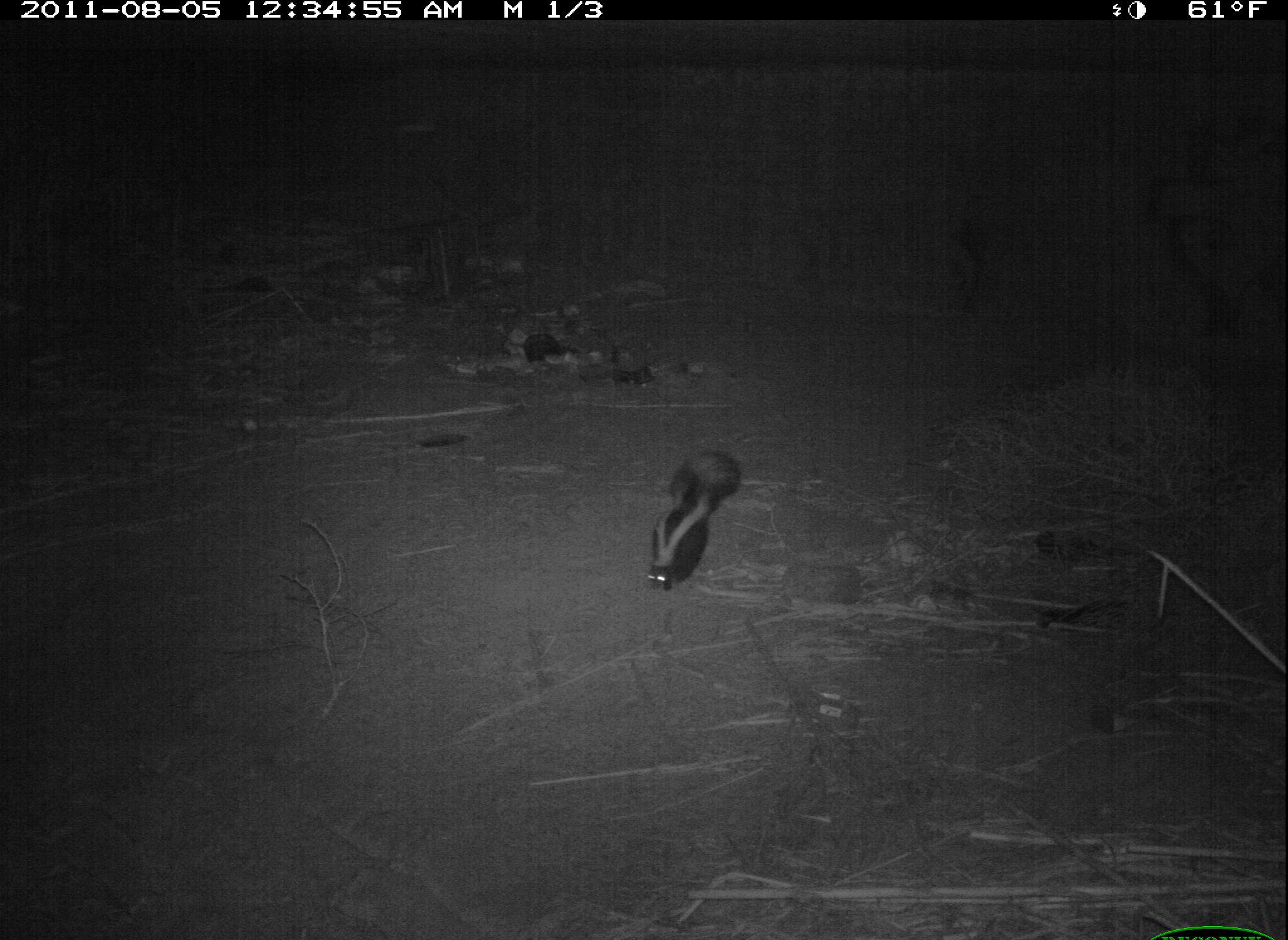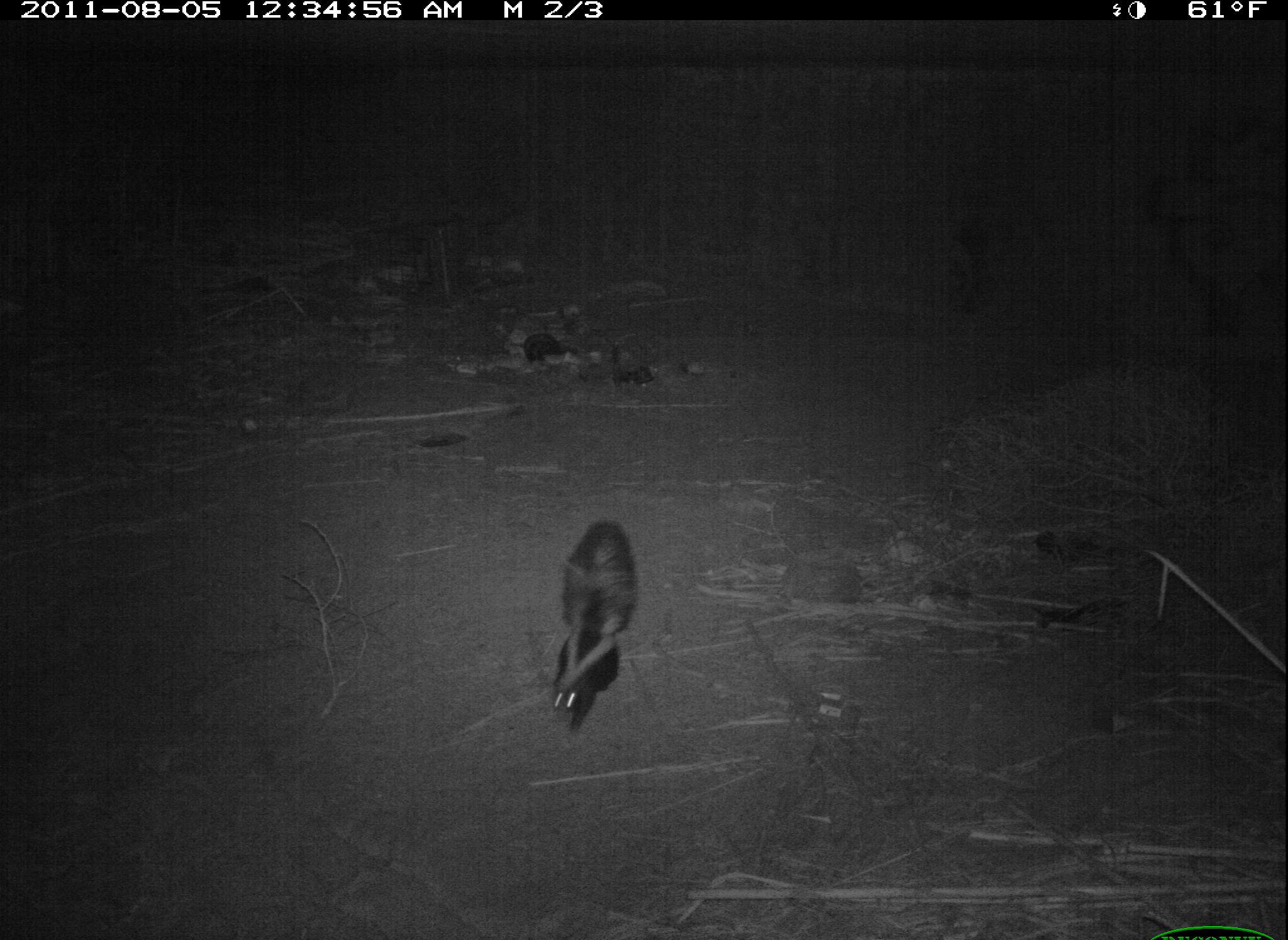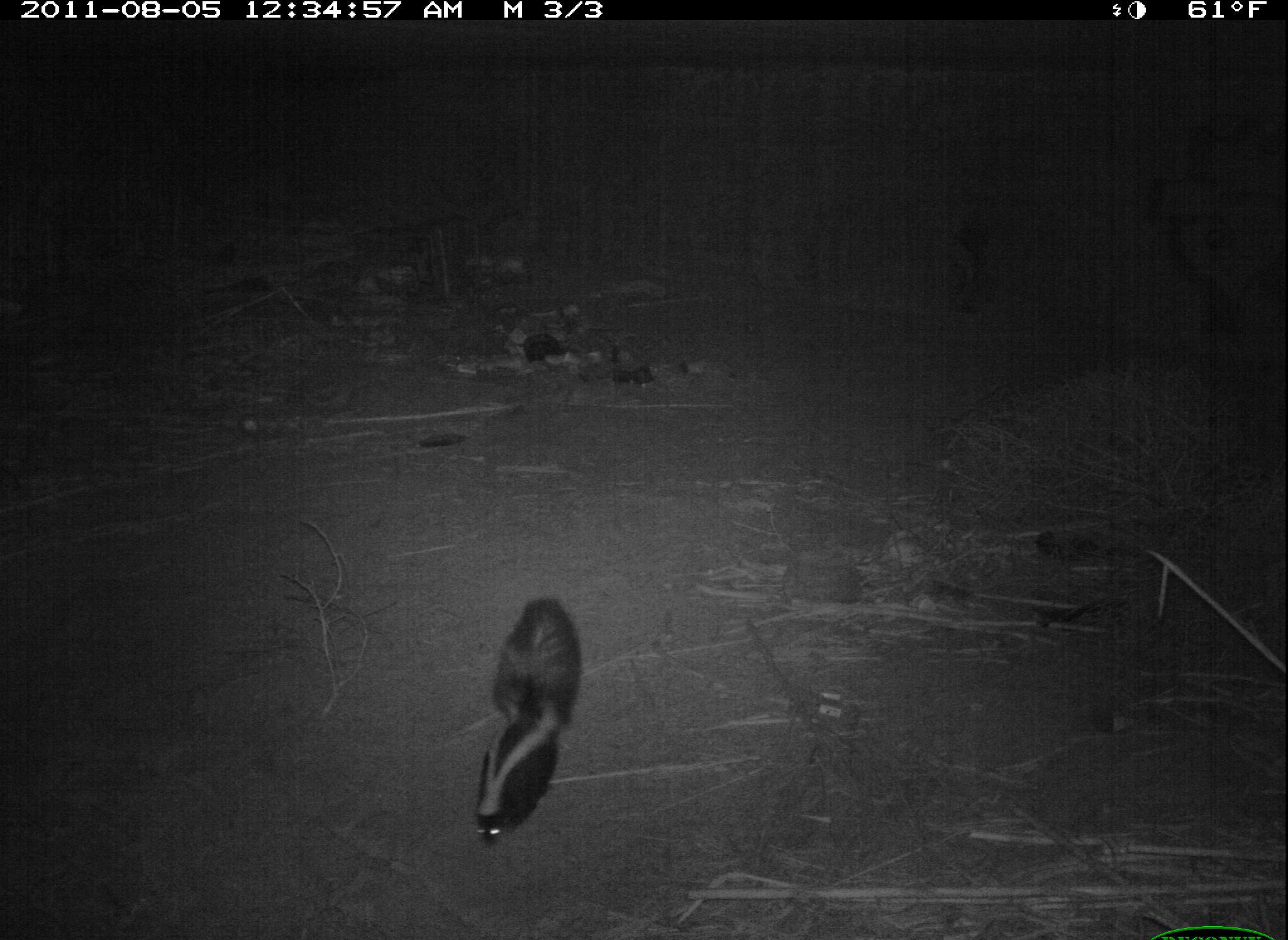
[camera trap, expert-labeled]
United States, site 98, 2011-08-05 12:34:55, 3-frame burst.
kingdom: Animalia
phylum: Chordata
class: Mammalia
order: Carnivora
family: Mephitidae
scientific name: Mephitidae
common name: skunk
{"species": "skunk (Mephitidae)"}